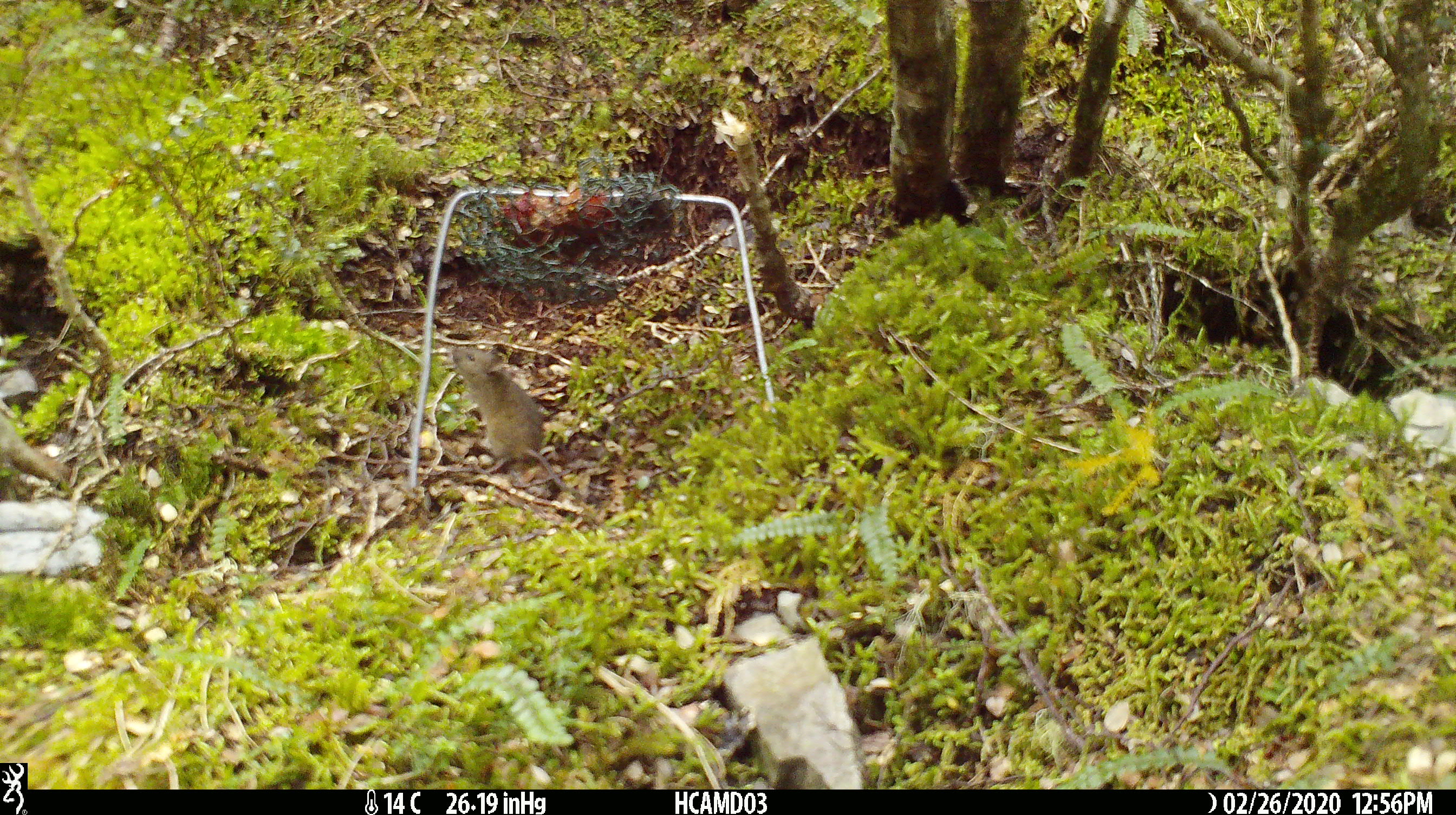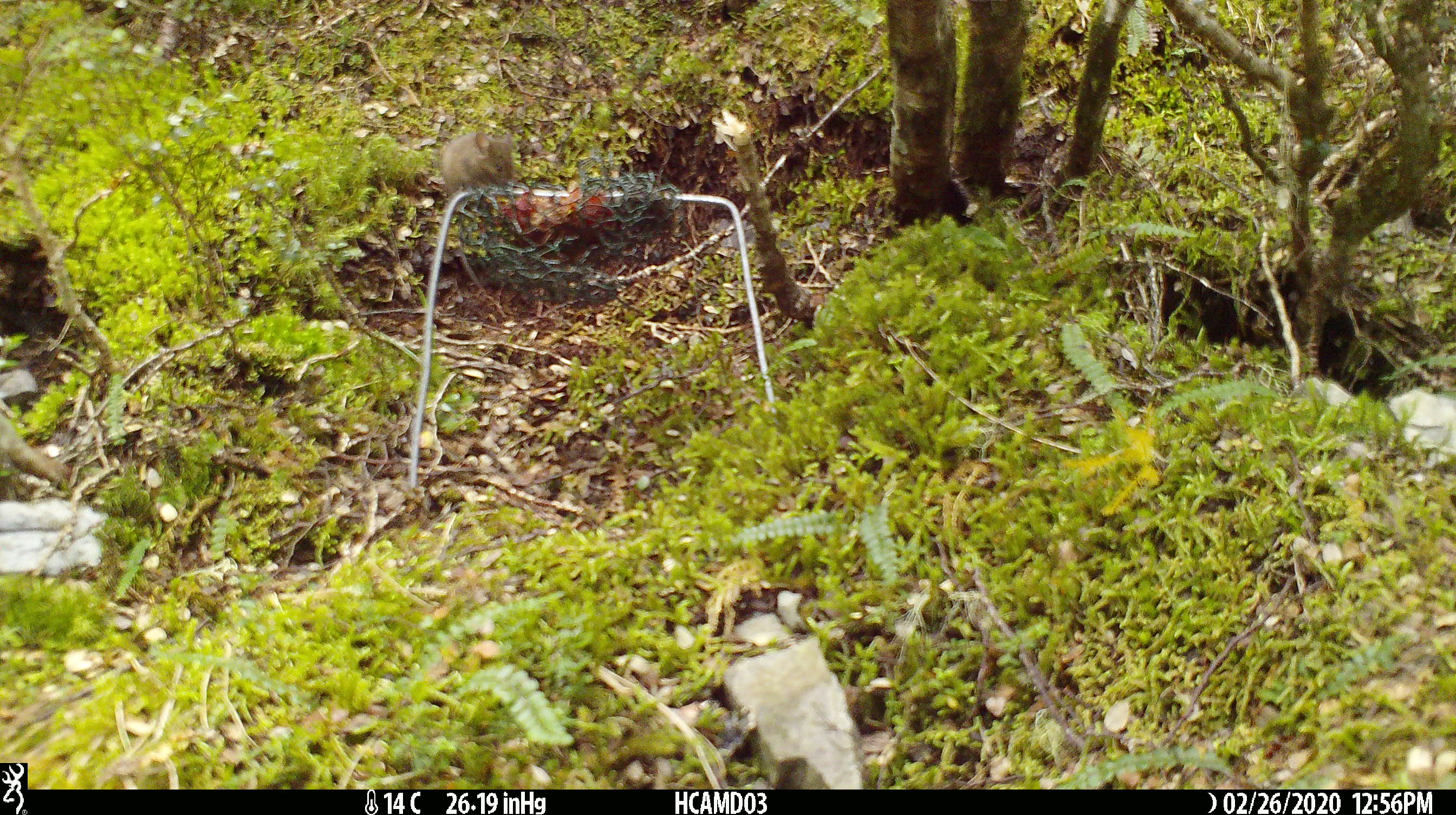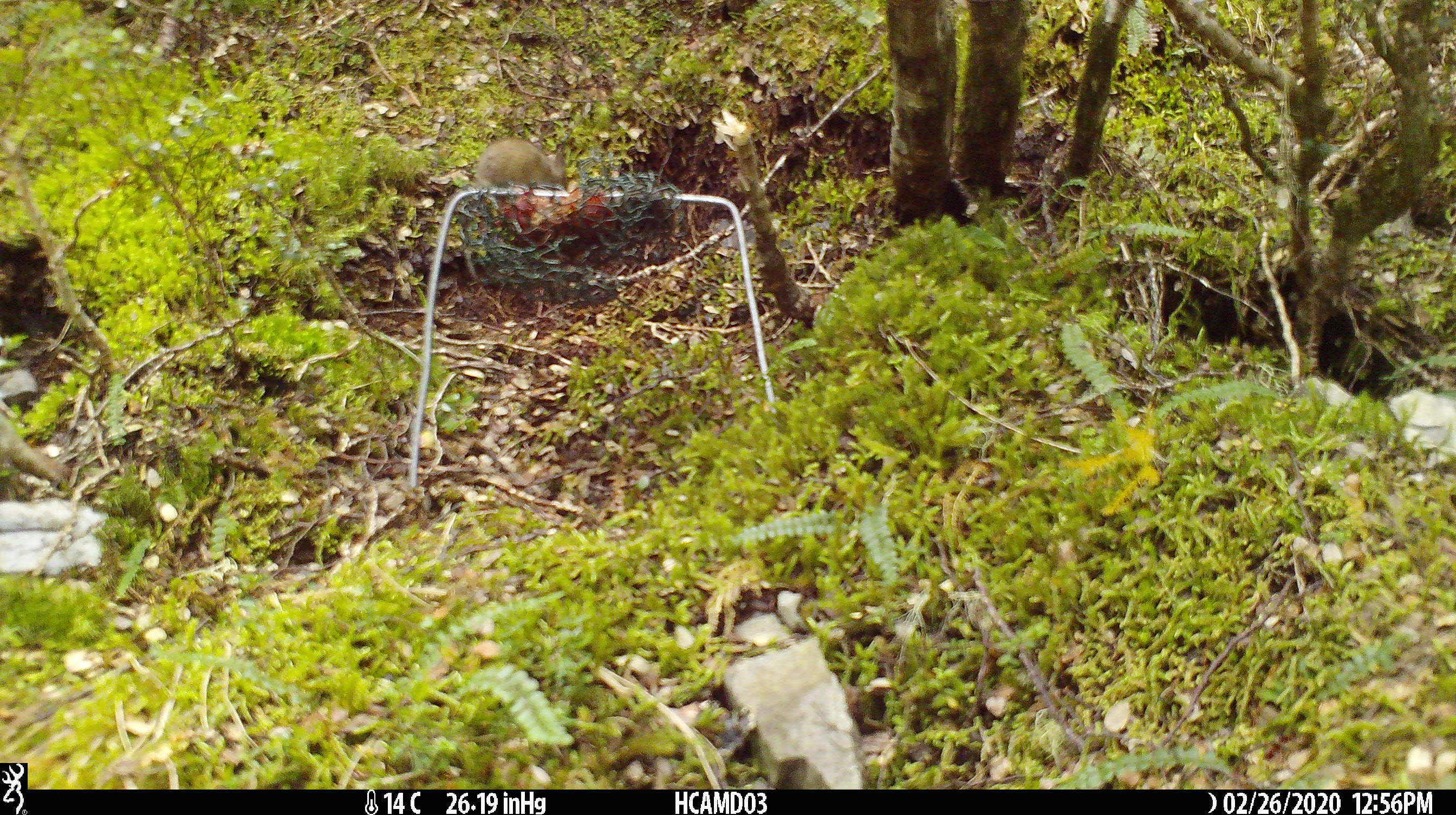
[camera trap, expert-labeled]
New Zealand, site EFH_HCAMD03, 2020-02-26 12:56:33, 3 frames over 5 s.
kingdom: Animalia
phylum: Chordata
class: Mammalia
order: Rodentia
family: Muridae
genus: Mus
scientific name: Mus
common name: mouse